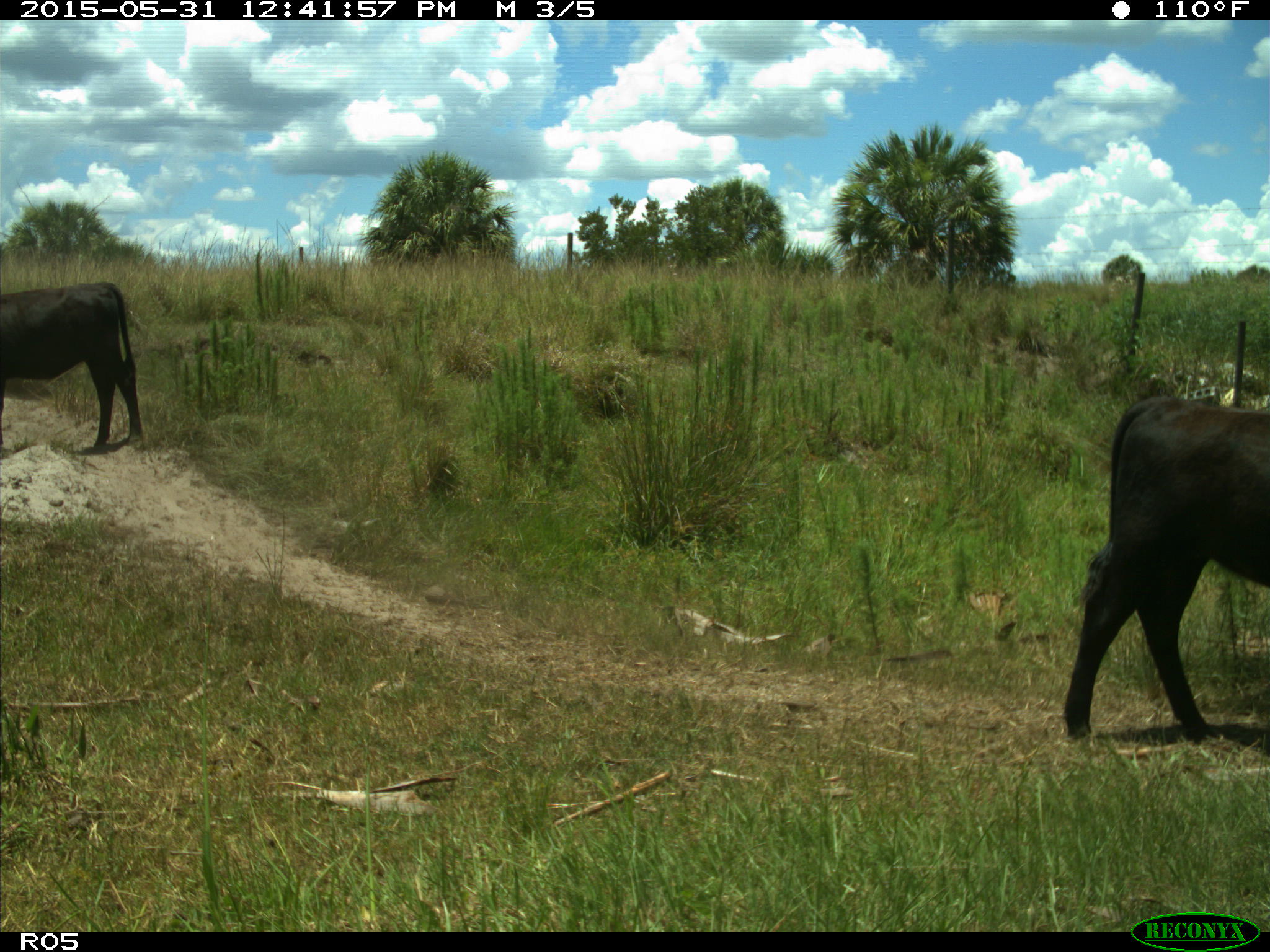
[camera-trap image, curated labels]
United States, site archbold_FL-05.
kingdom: Animalia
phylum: Chordata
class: Mammalia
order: Artiodactyla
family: Bovidae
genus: Bos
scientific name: Bos taurus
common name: domestic cow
Bos taurus (domestic cow).